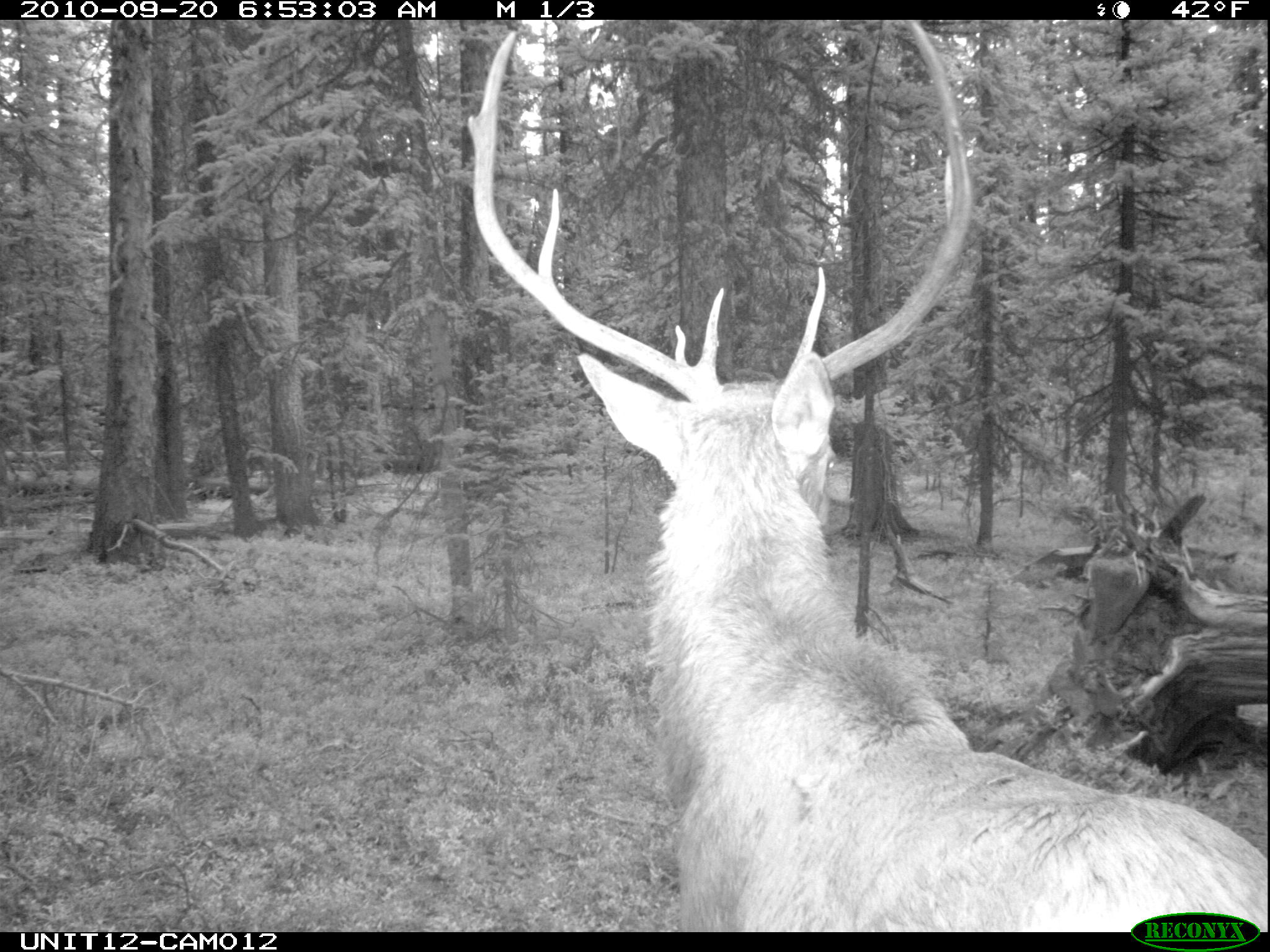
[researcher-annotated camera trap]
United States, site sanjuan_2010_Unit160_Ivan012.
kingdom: Animalia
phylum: Chordata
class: Mammalia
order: Artiodactyla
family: Cervidae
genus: Cervus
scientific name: Cervus elaphus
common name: red deer